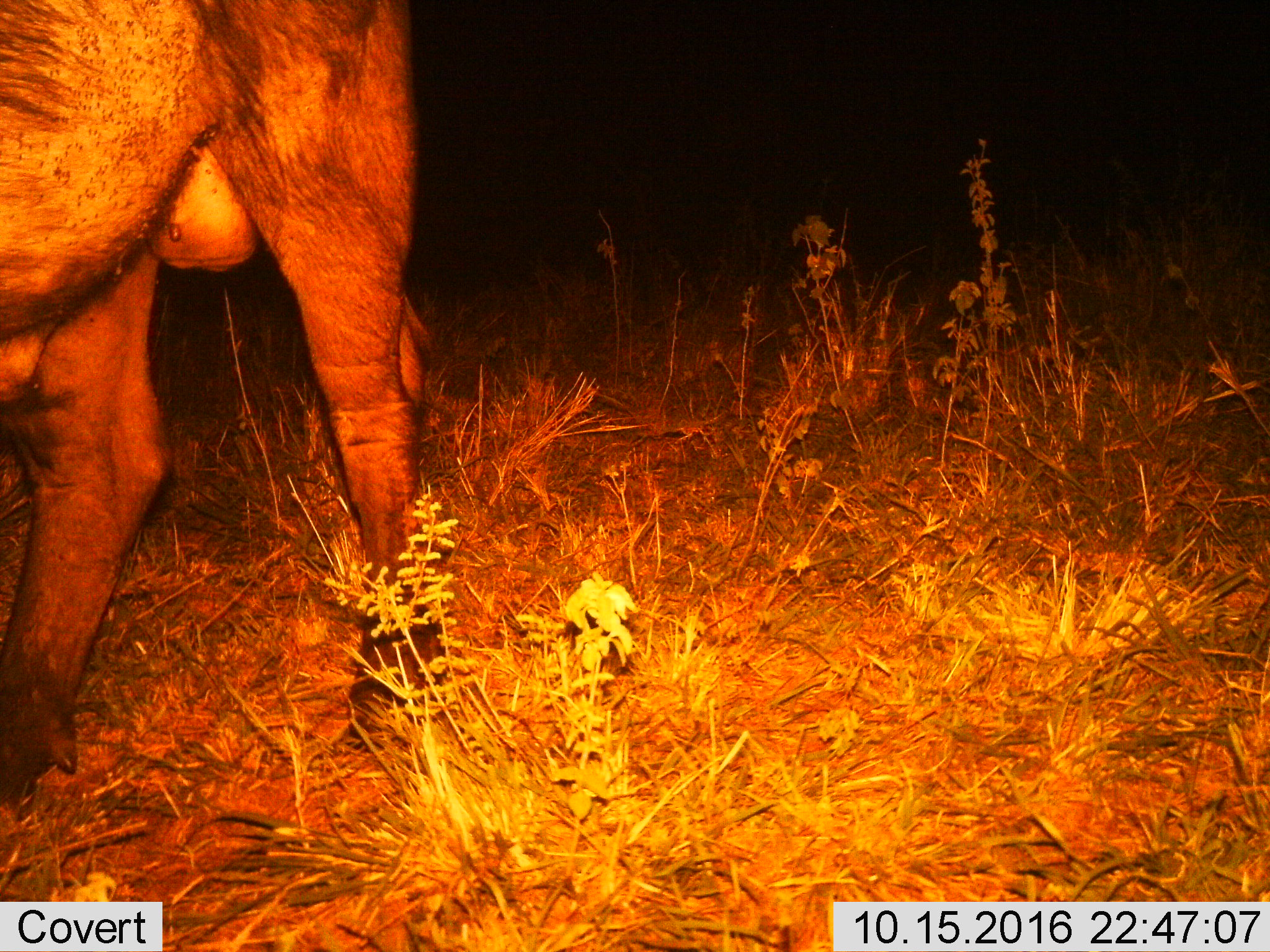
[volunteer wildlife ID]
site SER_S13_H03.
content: unidentified animal